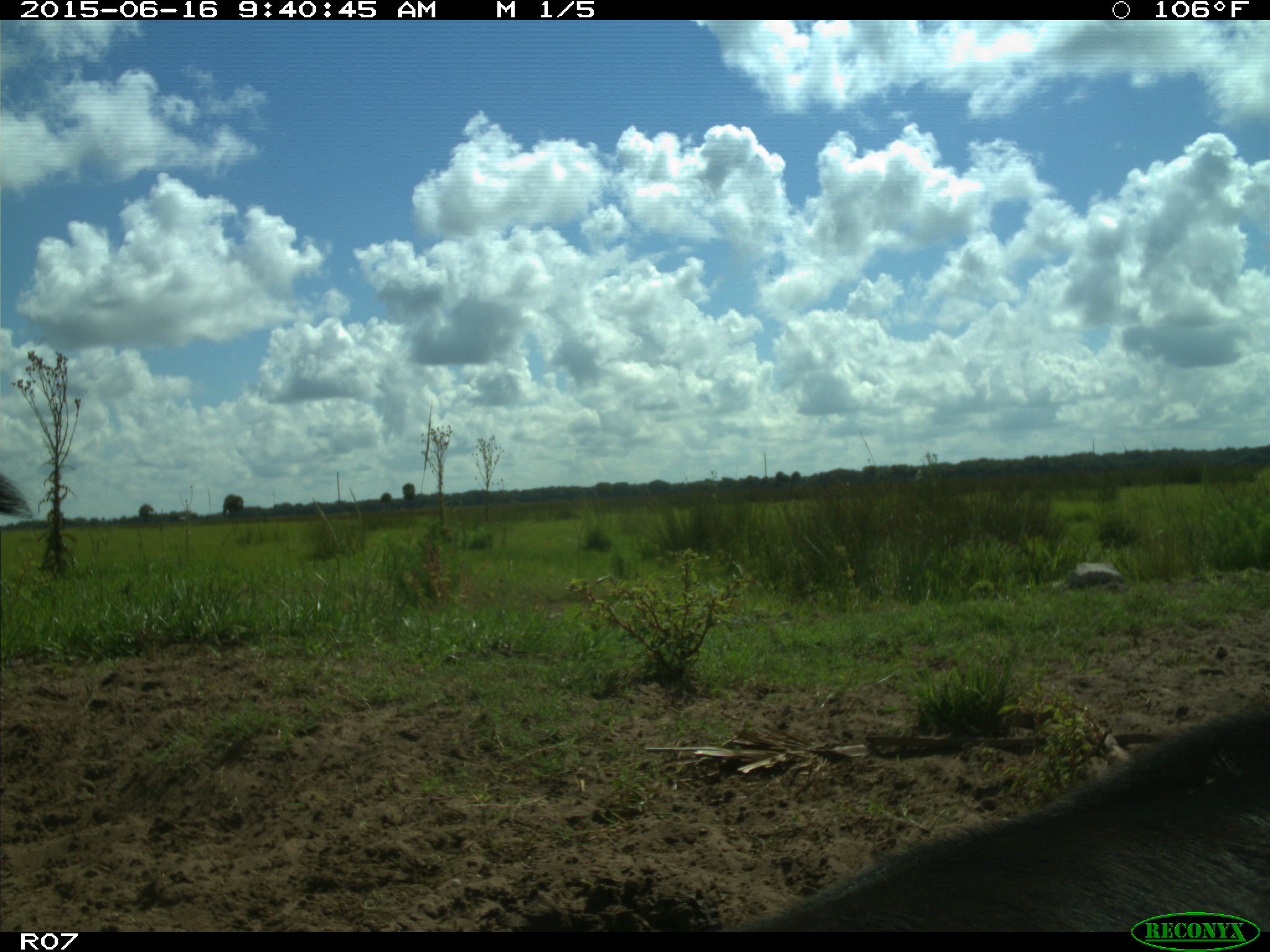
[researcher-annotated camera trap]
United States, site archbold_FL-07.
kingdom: Animalia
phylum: Chordata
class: Mammalia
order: Artiodactyla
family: Bovidae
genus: Bos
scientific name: Bos taurus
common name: domestic cow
Bos taurus (domestic cow).